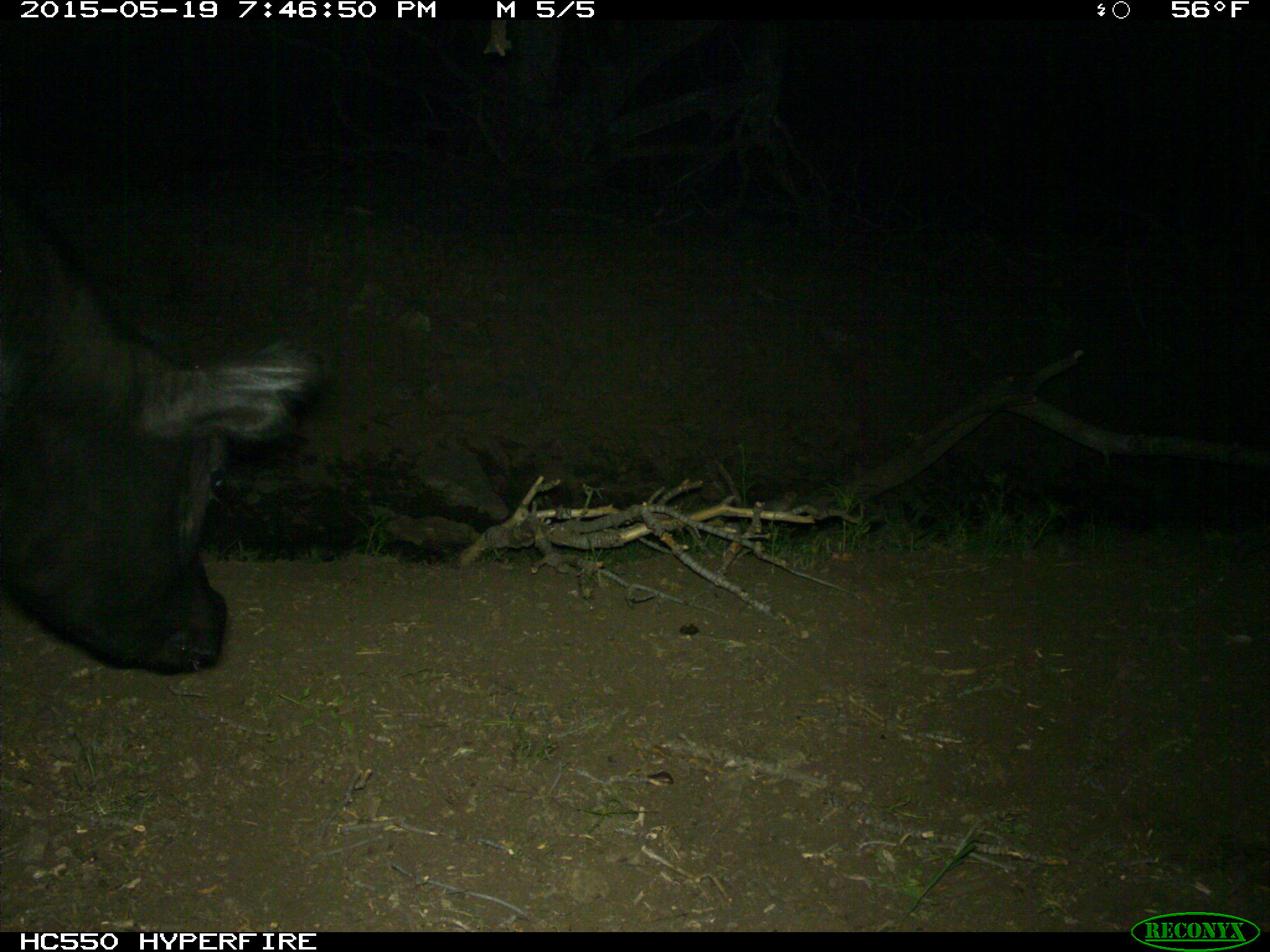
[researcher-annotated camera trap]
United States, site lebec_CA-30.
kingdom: Animalia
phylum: Chordata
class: Mammalia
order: Artiodactyla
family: Bovidae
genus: Bos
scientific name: Bos taurus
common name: domestic cow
Bos taurus (domestic cow).